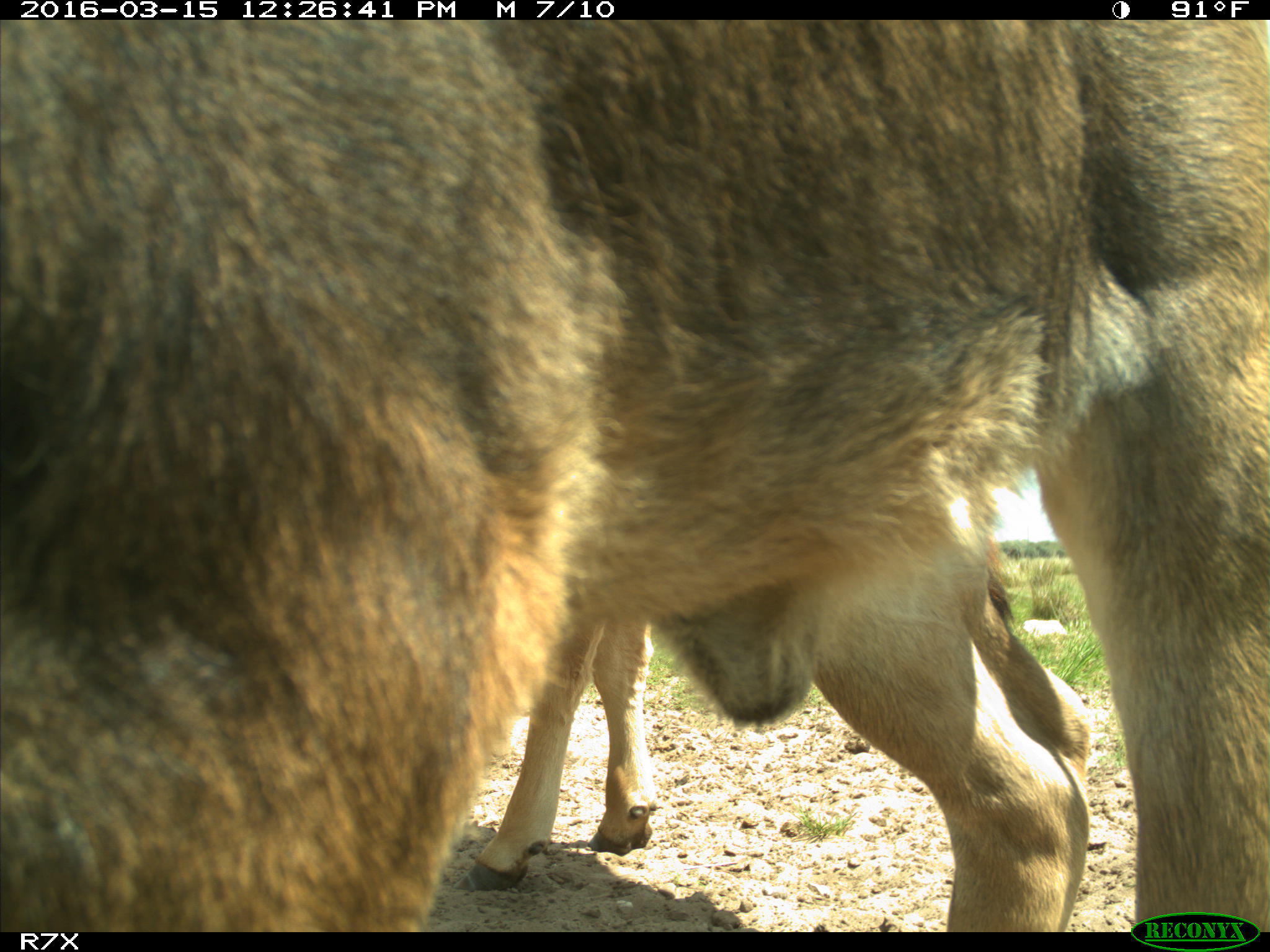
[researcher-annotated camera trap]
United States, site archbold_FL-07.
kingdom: Animalia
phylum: Chordata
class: Mammalia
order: Artiodactyla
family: Bovidae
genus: Bos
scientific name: Bos taurus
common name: domestic cow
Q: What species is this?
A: Bos taurus (domestic cow).